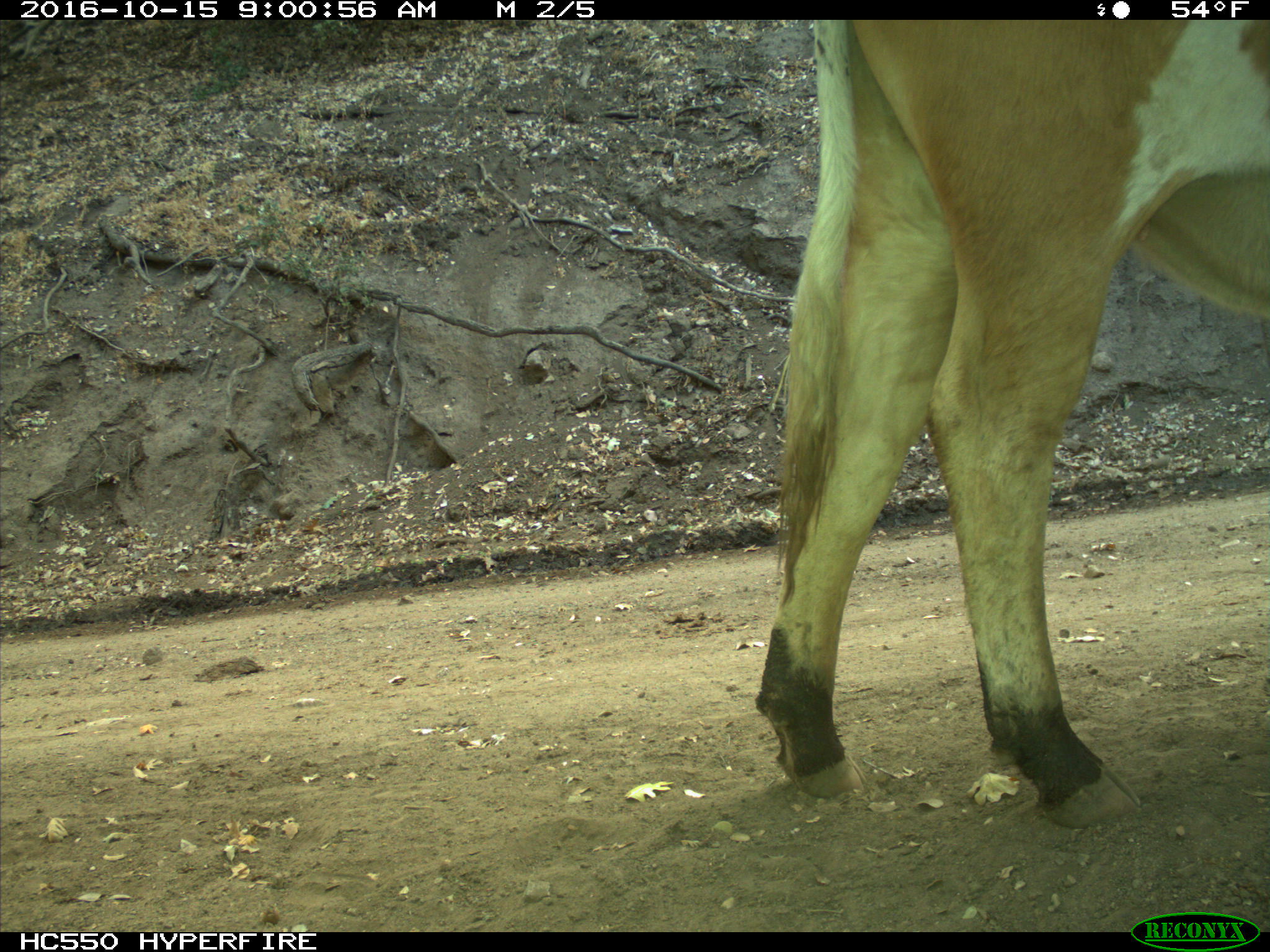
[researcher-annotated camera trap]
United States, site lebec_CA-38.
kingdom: Animalia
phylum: Chordata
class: Mammalia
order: Artiodactyla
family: Bovidae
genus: Bos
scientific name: Bos taurus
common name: domestic cow